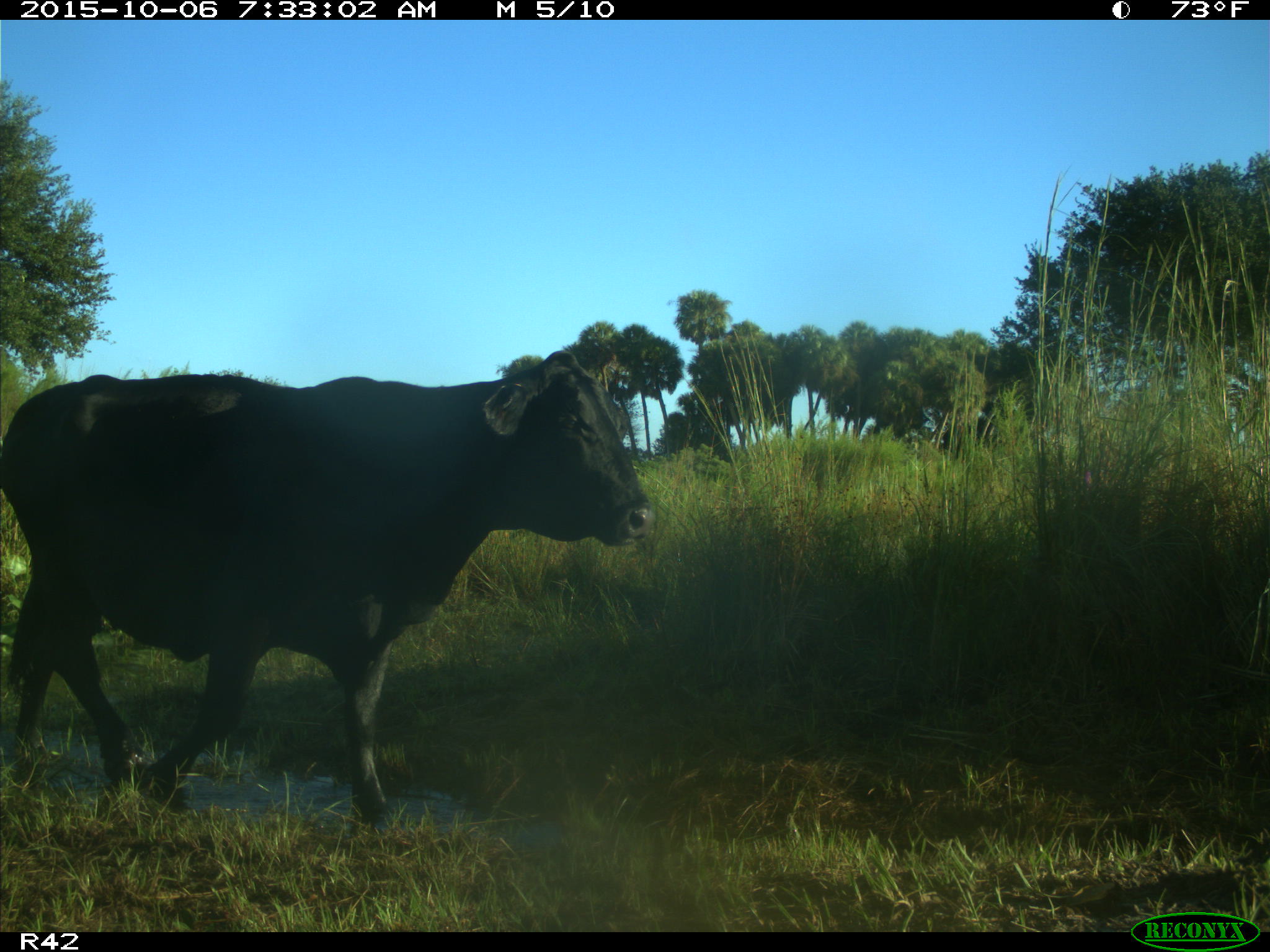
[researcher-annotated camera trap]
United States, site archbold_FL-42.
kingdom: Animalia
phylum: Chordata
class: Mammalia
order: Artiodactyla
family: Bovidae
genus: Bos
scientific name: Bos taurus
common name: domestic cow